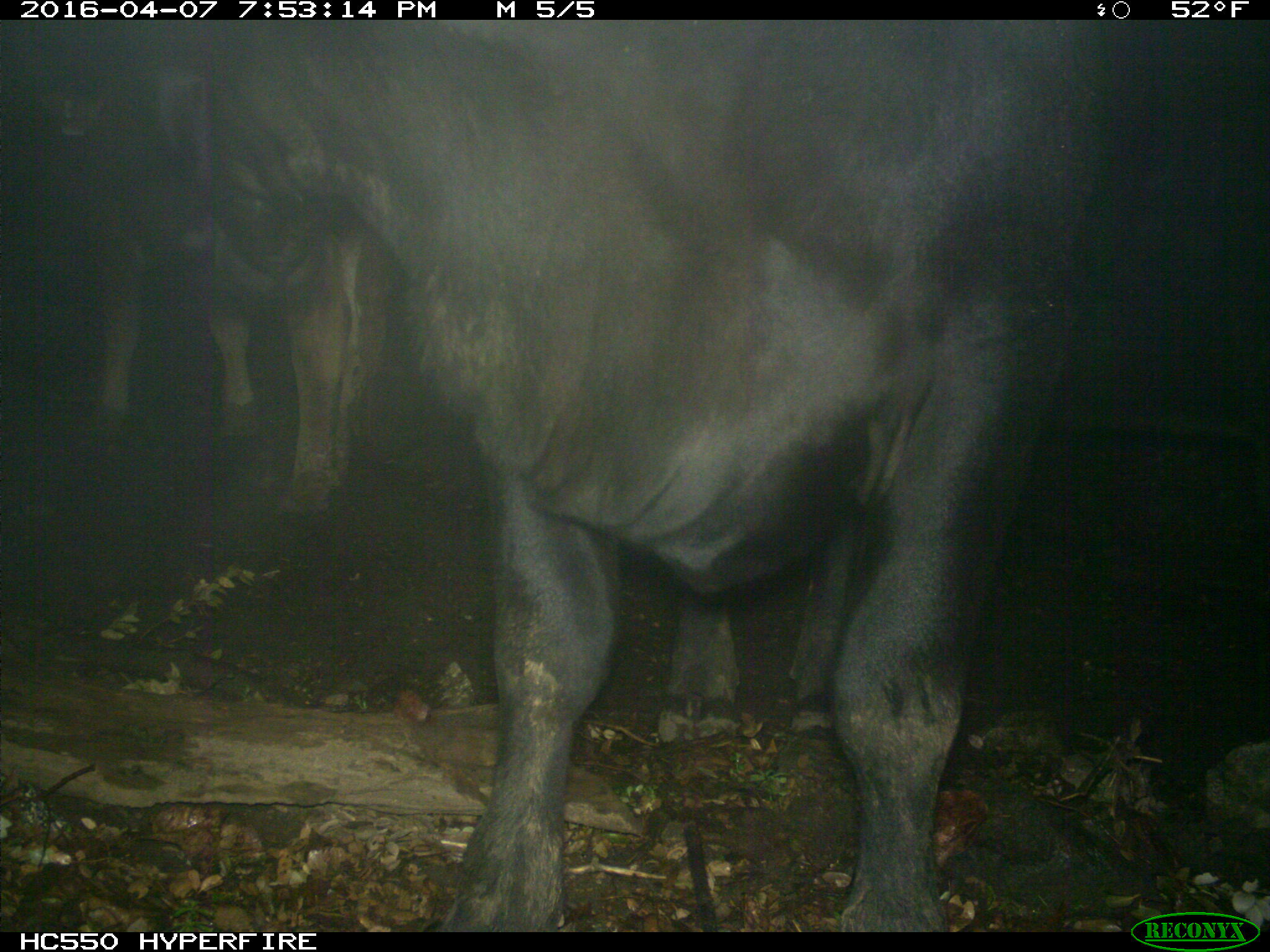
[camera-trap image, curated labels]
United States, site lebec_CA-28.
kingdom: Animalia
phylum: Chordata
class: Mammalia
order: Artiodactyla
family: Bovidae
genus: Bos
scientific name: Bos taurus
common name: domestic cow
Bos taurus (domestic cow).